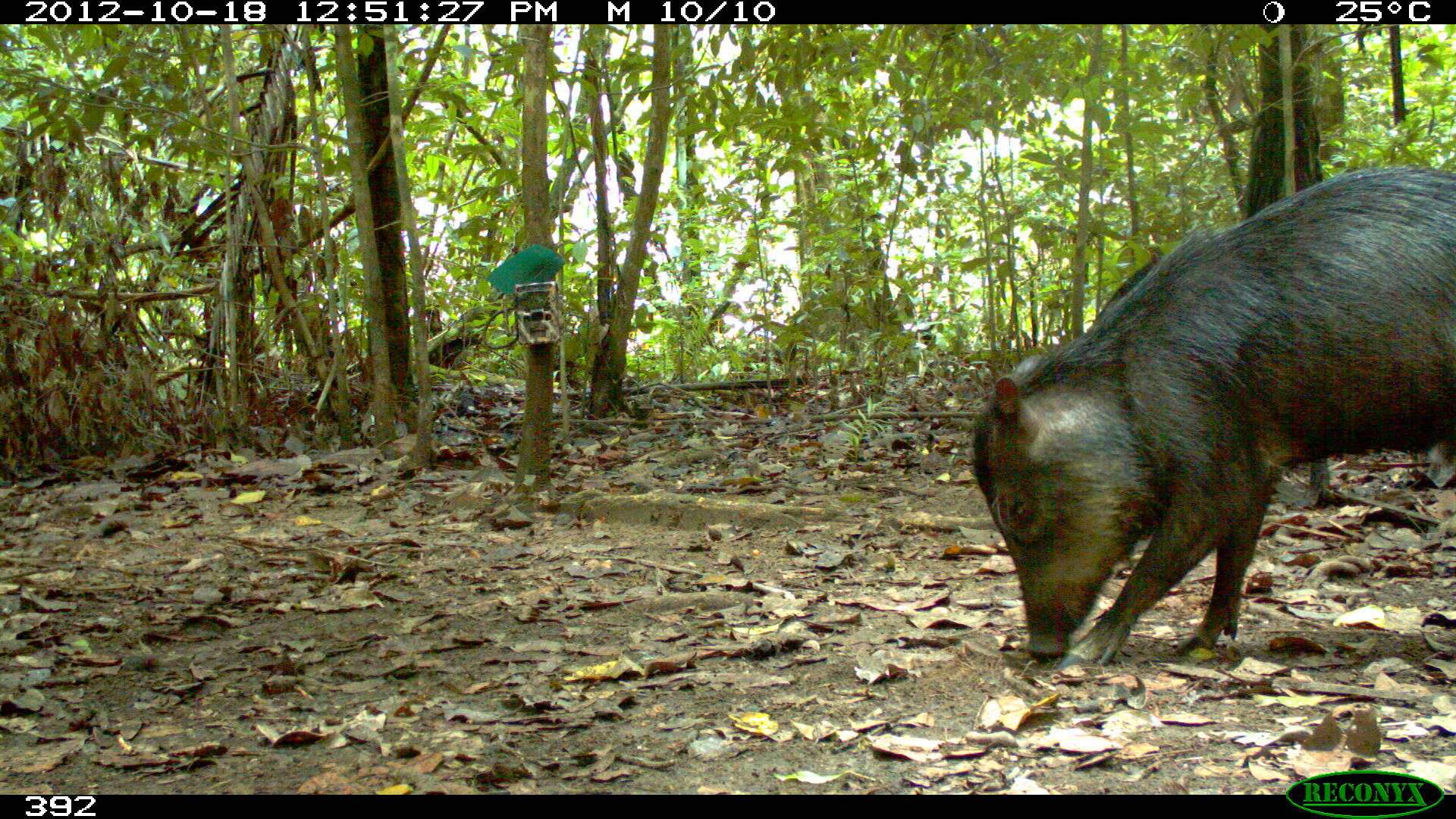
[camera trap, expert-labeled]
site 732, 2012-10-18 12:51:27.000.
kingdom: Animalia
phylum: Chordata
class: Mammalia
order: Artiodactyla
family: Tayassuidae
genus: Tayassu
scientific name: Tayassu pecari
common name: white-lipped peccary